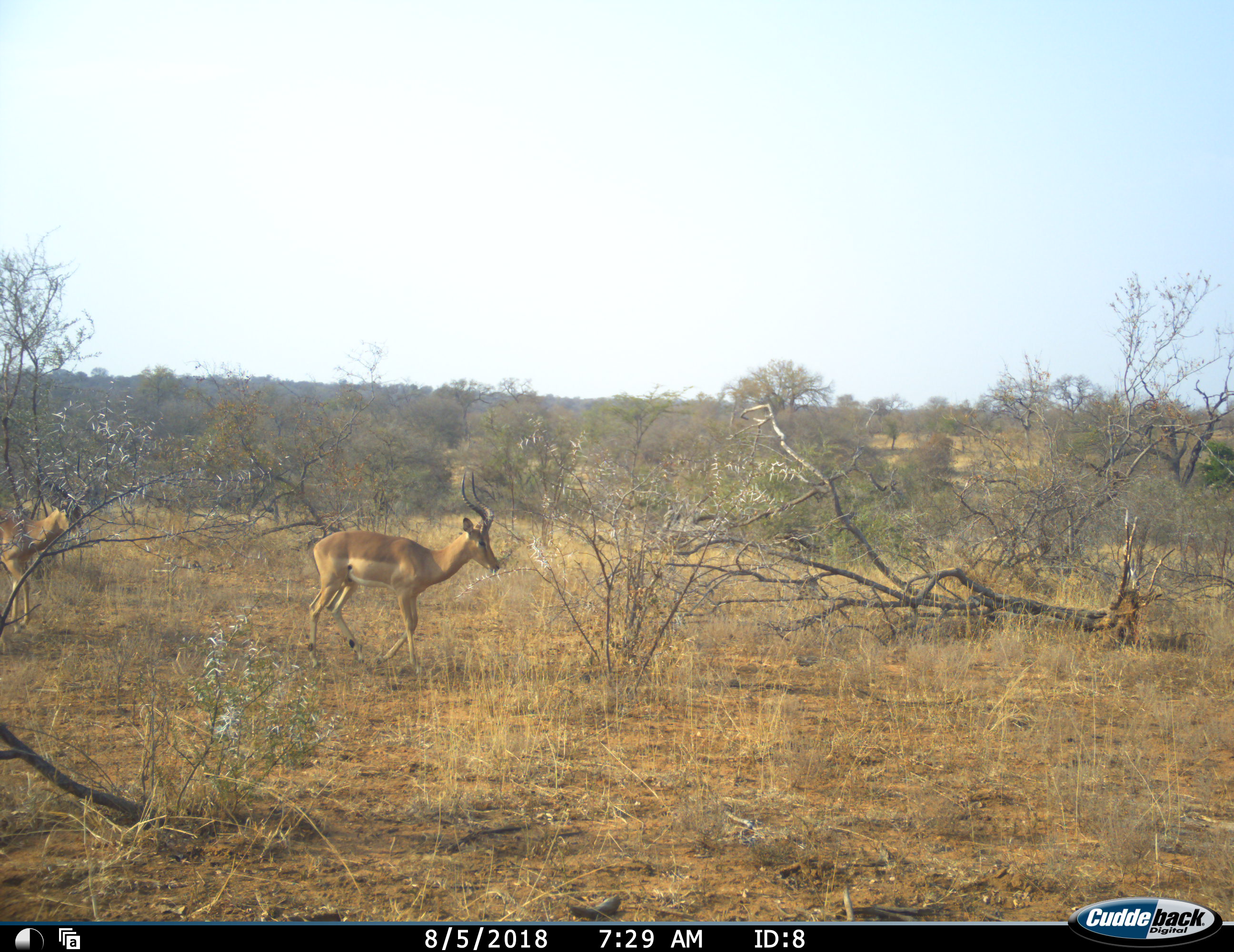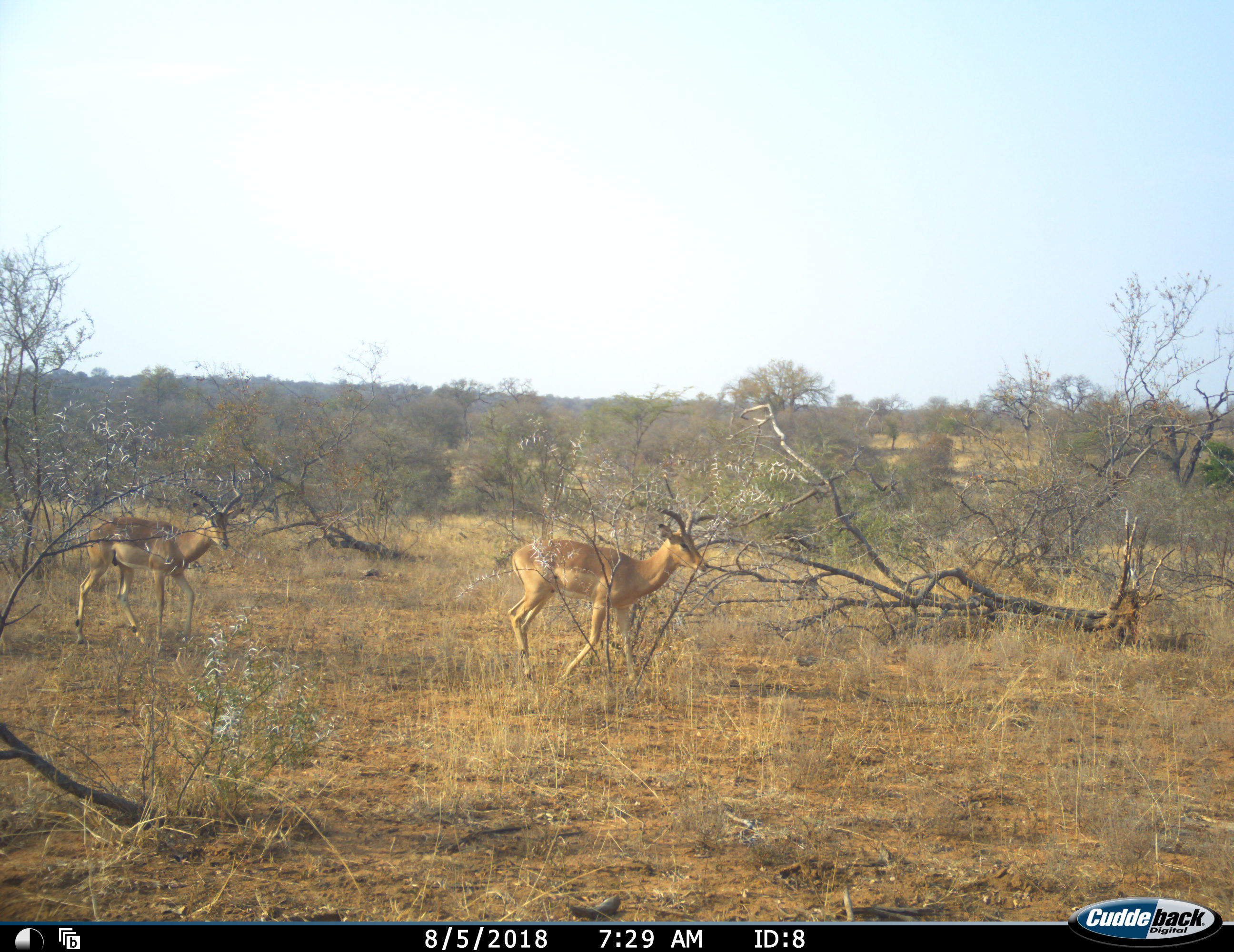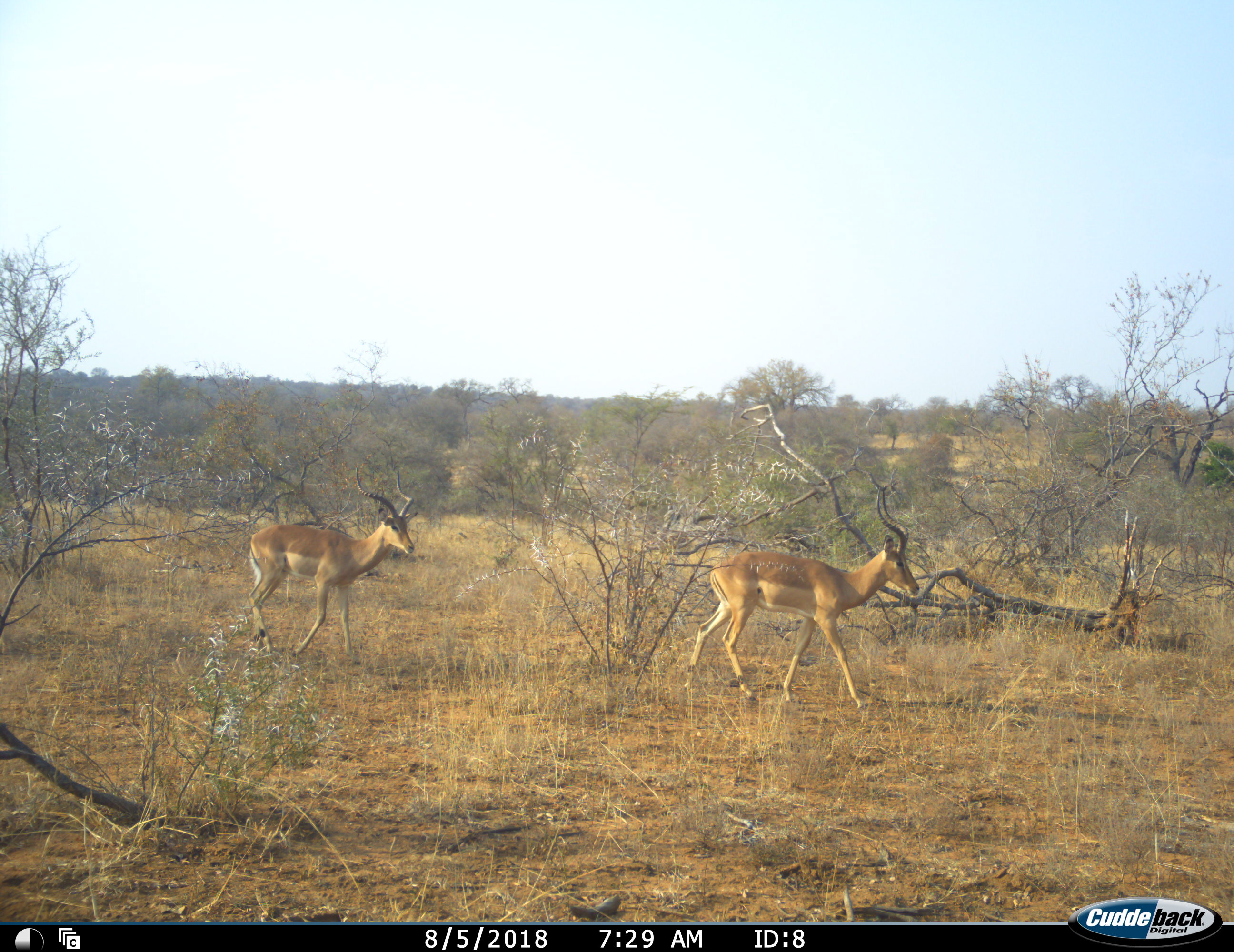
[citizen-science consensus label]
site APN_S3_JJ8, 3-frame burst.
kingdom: Animalia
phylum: Chordata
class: Mammalia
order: Artiodactyla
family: Bovidae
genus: Aepyceros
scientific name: Aepyceros melampus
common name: impala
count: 2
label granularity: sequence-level